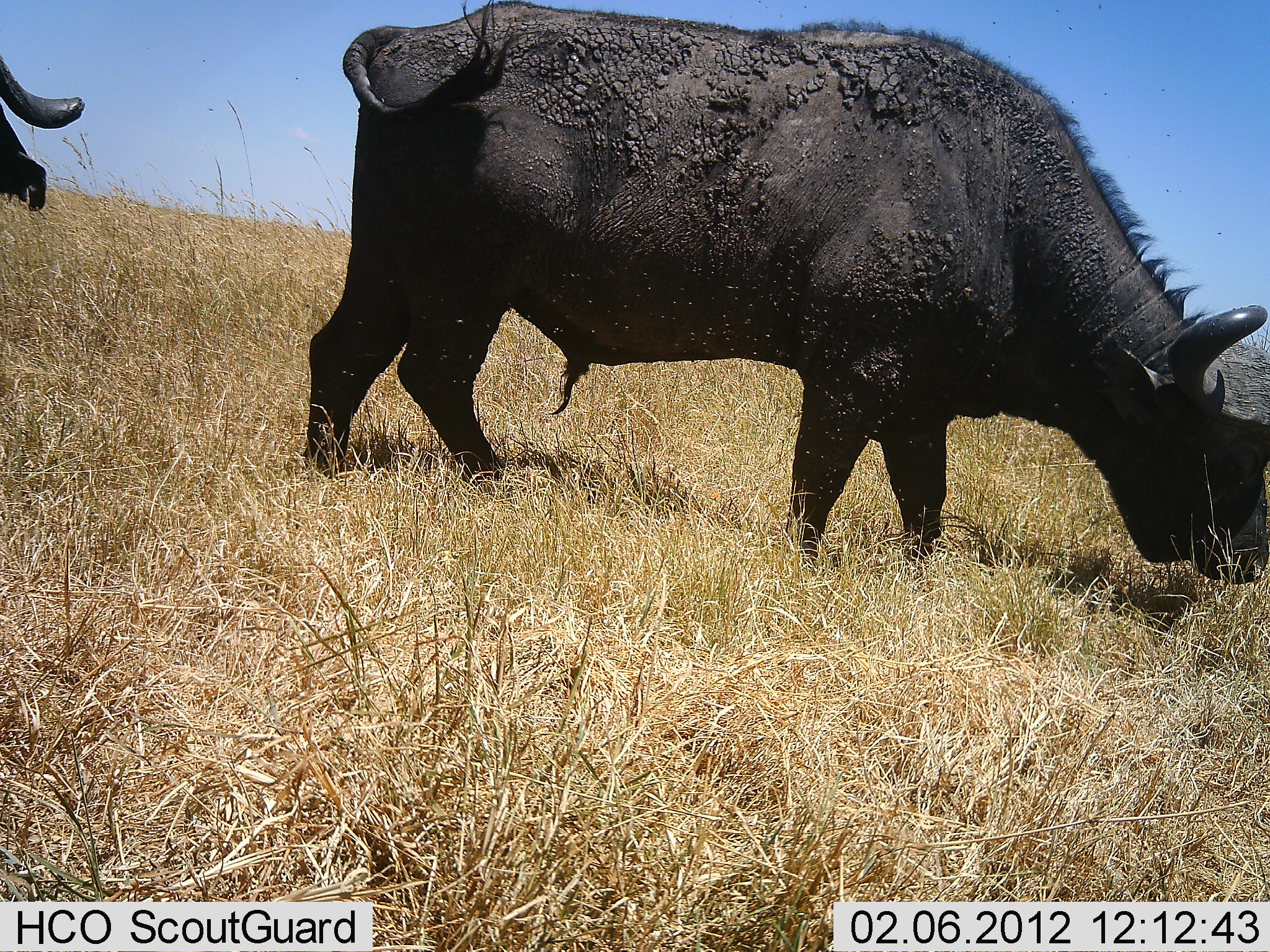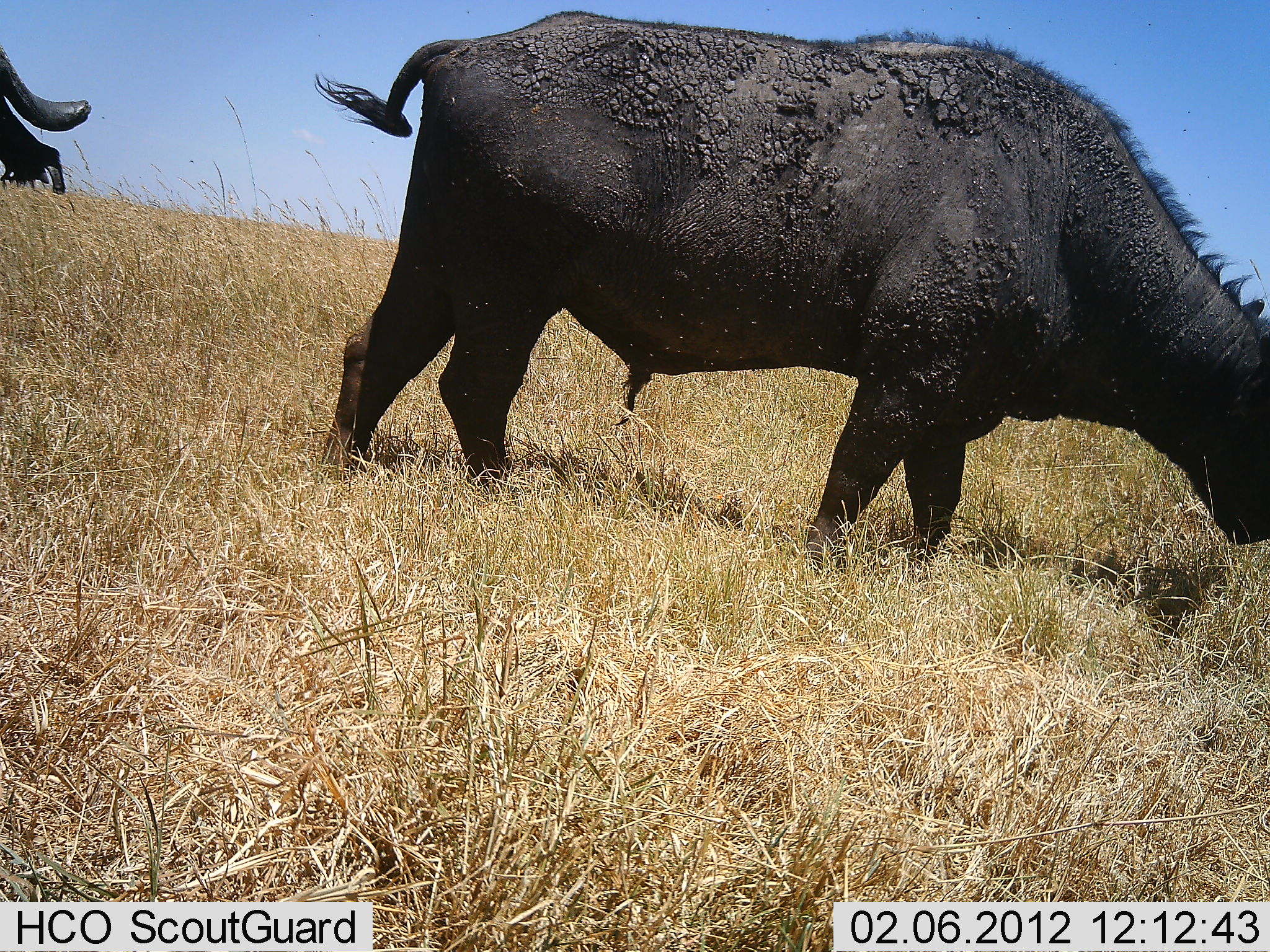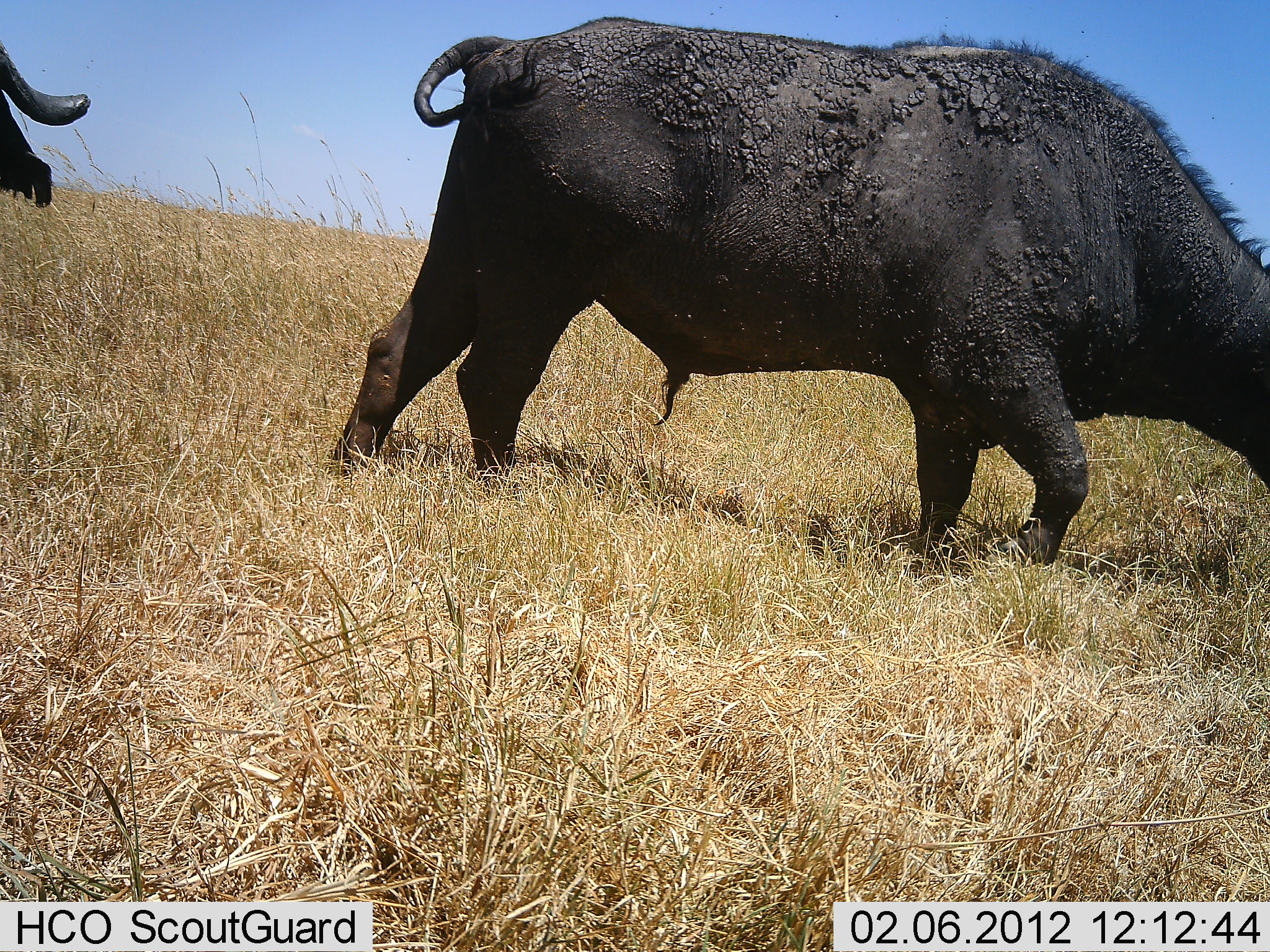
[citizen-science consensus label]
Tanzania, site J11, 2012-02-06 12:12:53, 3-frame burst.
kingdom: Animalia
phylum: Chordata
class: Mammalia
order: Artiodactyla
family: Bovidae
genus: Syncerus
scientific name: Syncerus caffer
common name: cape buffalo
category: buffalo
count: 2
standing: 36%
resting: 0%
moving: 40%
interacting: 0%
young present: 0%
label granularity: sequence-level